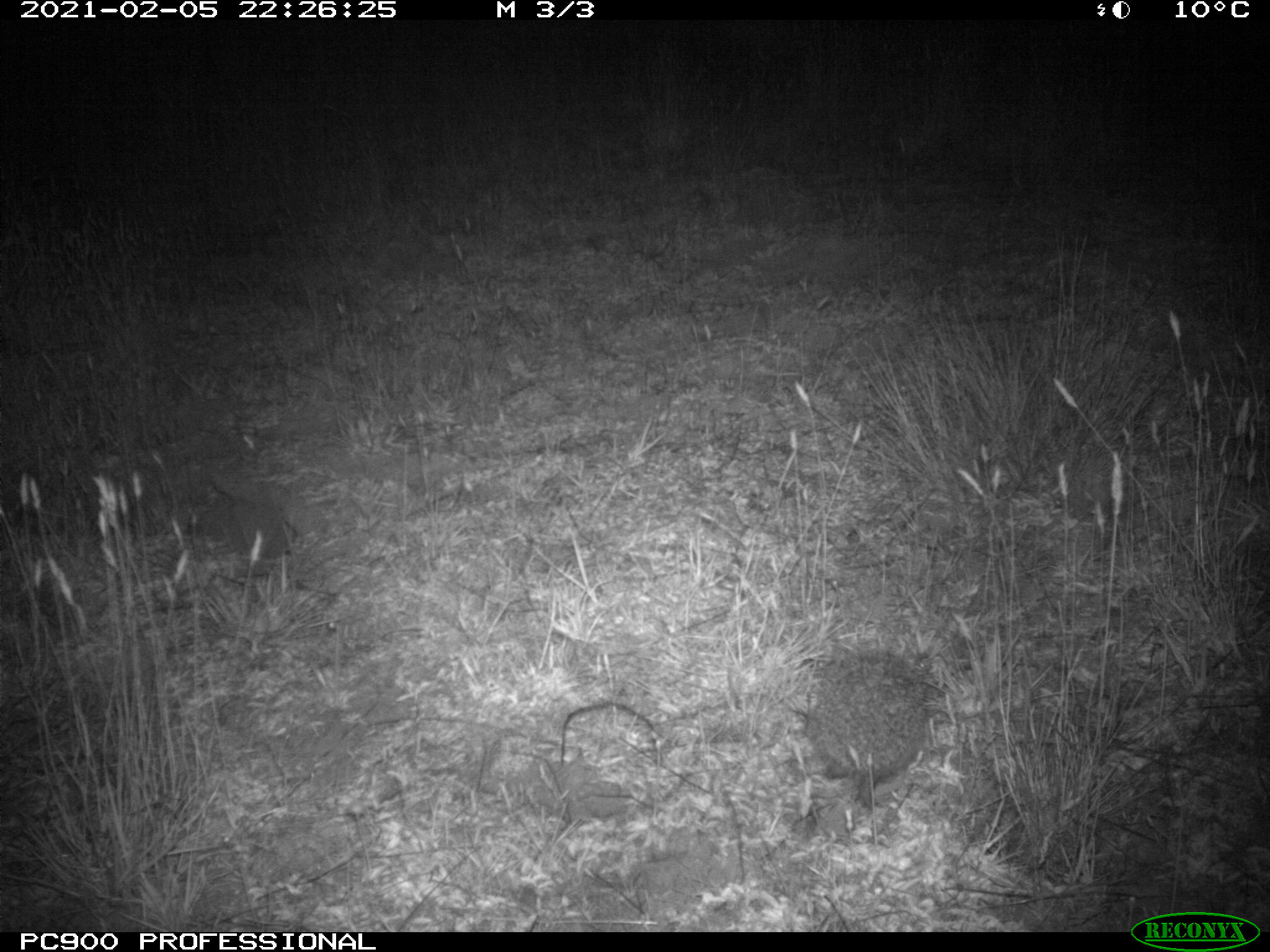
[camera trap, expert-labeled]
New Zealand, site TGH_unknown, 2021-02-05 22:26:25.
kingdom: Animalia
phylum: Chordata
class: Mammalia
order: Eulipotyphla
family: Erinaceidae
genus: Erinaceus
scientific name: Erinaceus europaeus europaeus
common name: european hedgehog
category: hedgehog